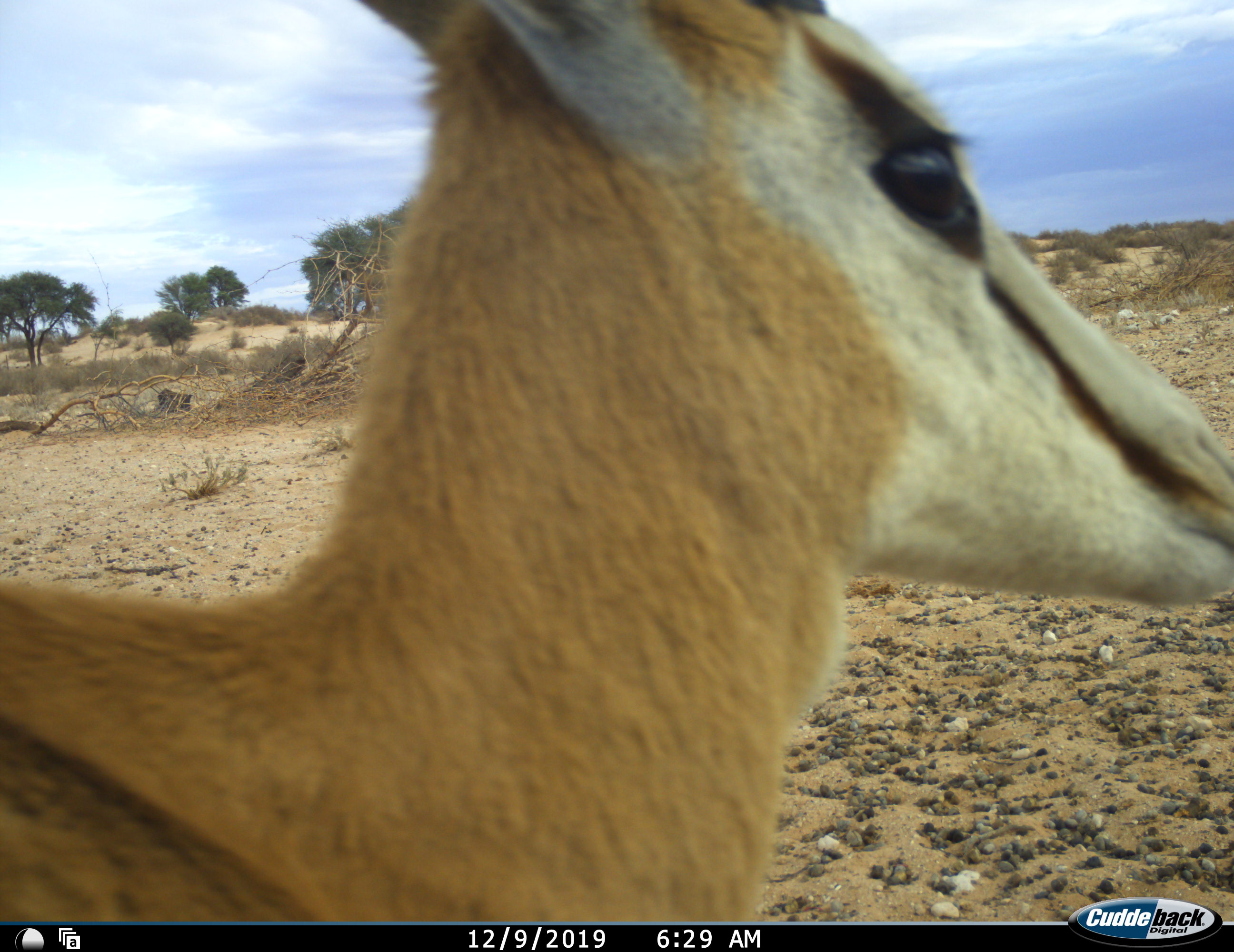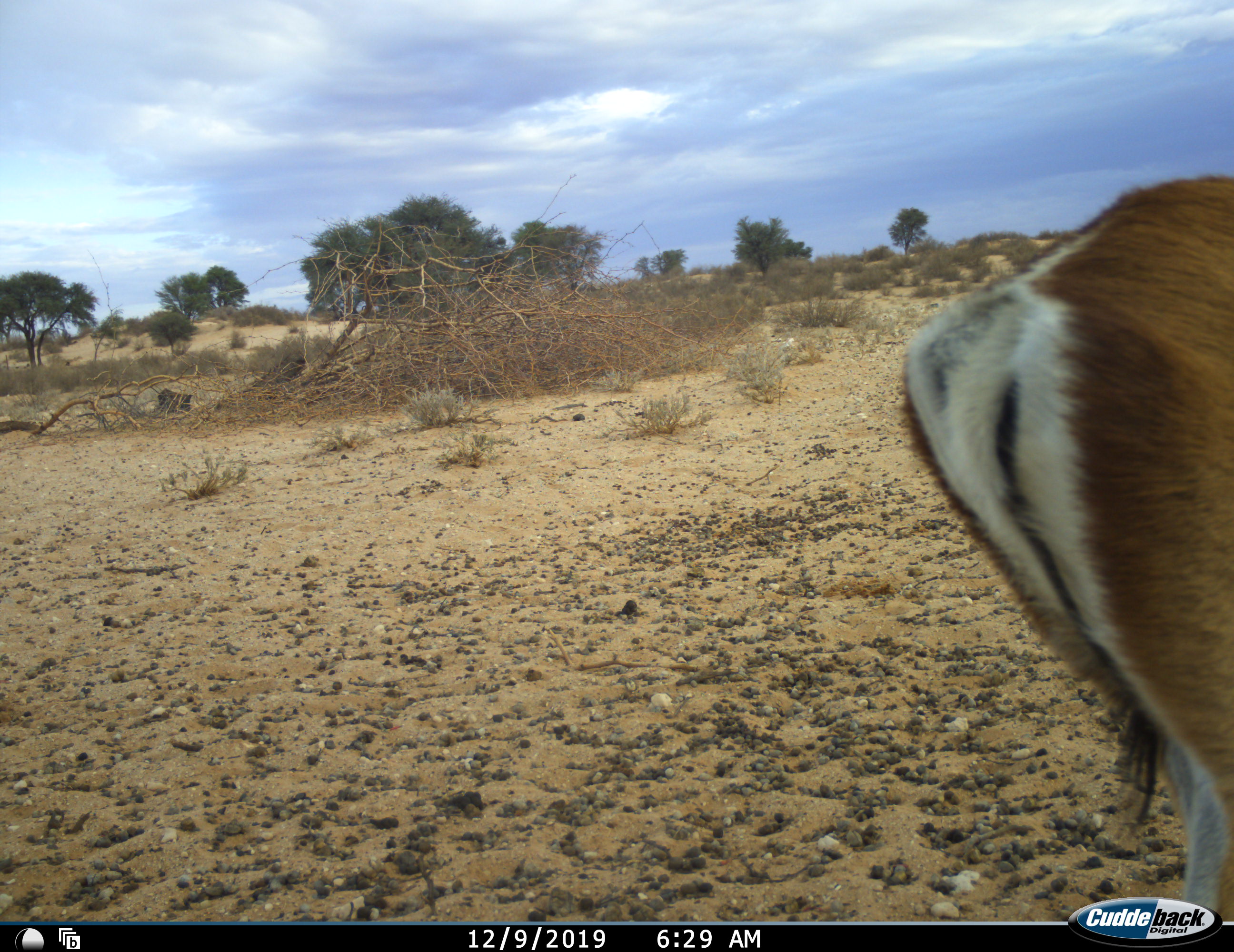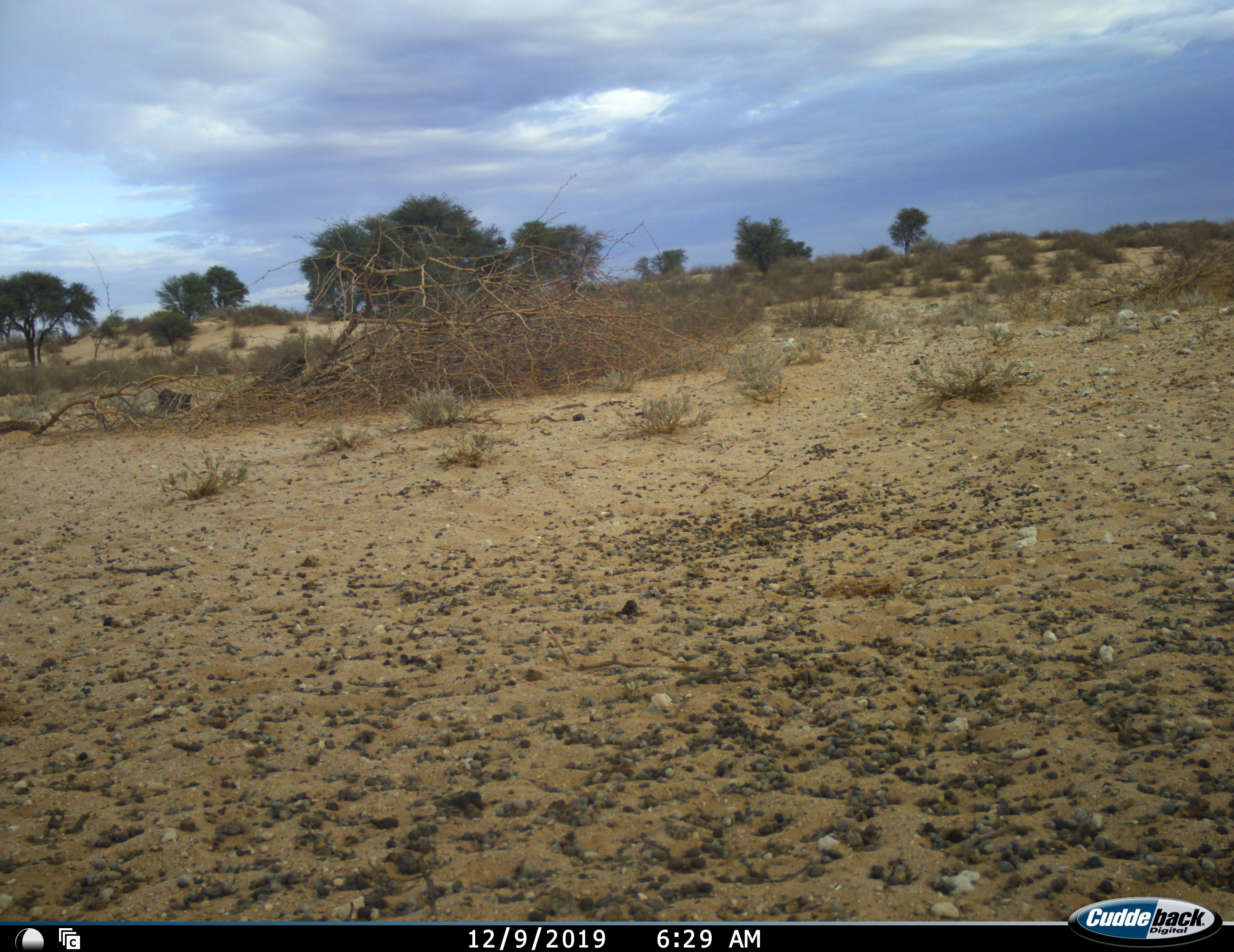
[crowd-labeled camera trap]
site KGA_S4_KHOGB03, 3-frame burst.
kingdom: Animalia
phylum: Chordata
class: Mammalia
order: Artiodactyla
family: Bovidae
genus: Antidorcas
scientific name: Antidorcas marsupialis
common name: springbok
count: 1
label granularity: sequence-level